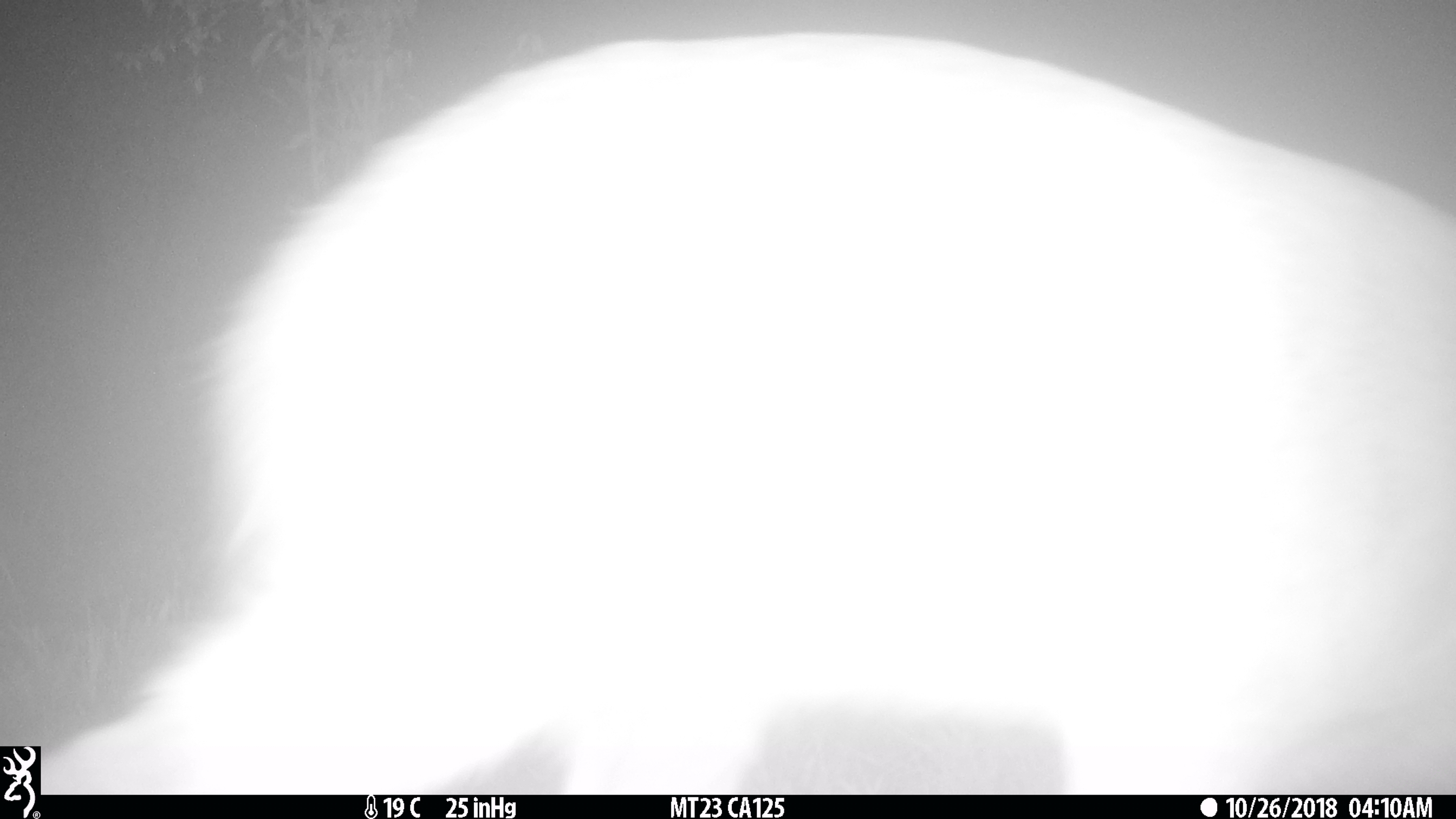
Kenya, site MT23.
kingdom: Animalia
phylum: Chordata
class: Mammalia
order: Artiodactyla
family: Bovidae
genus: Tragelaphus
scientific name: Tragelaphus scriptus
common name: bushbuck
Bushbuck (Tragelaphus scriptus).